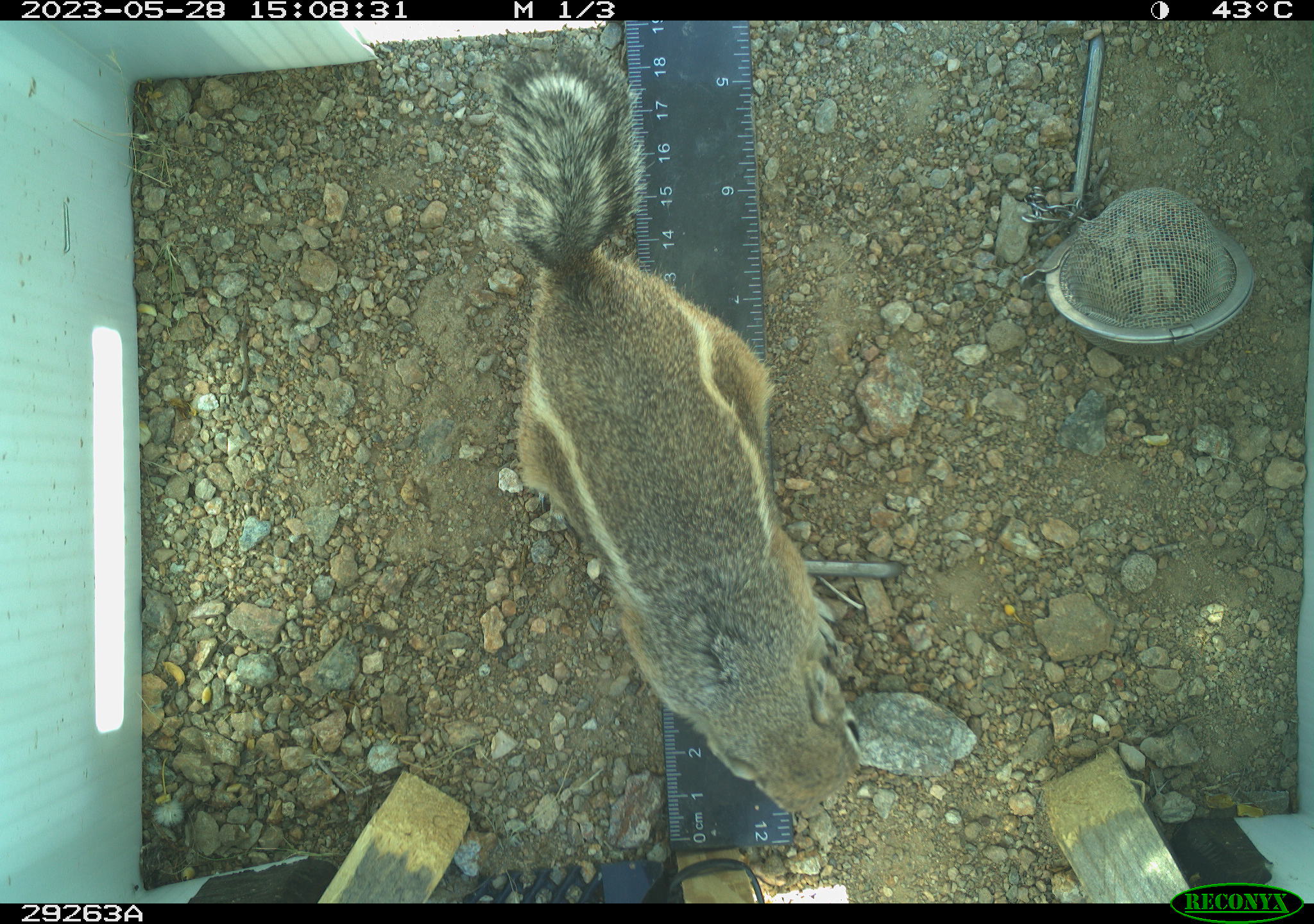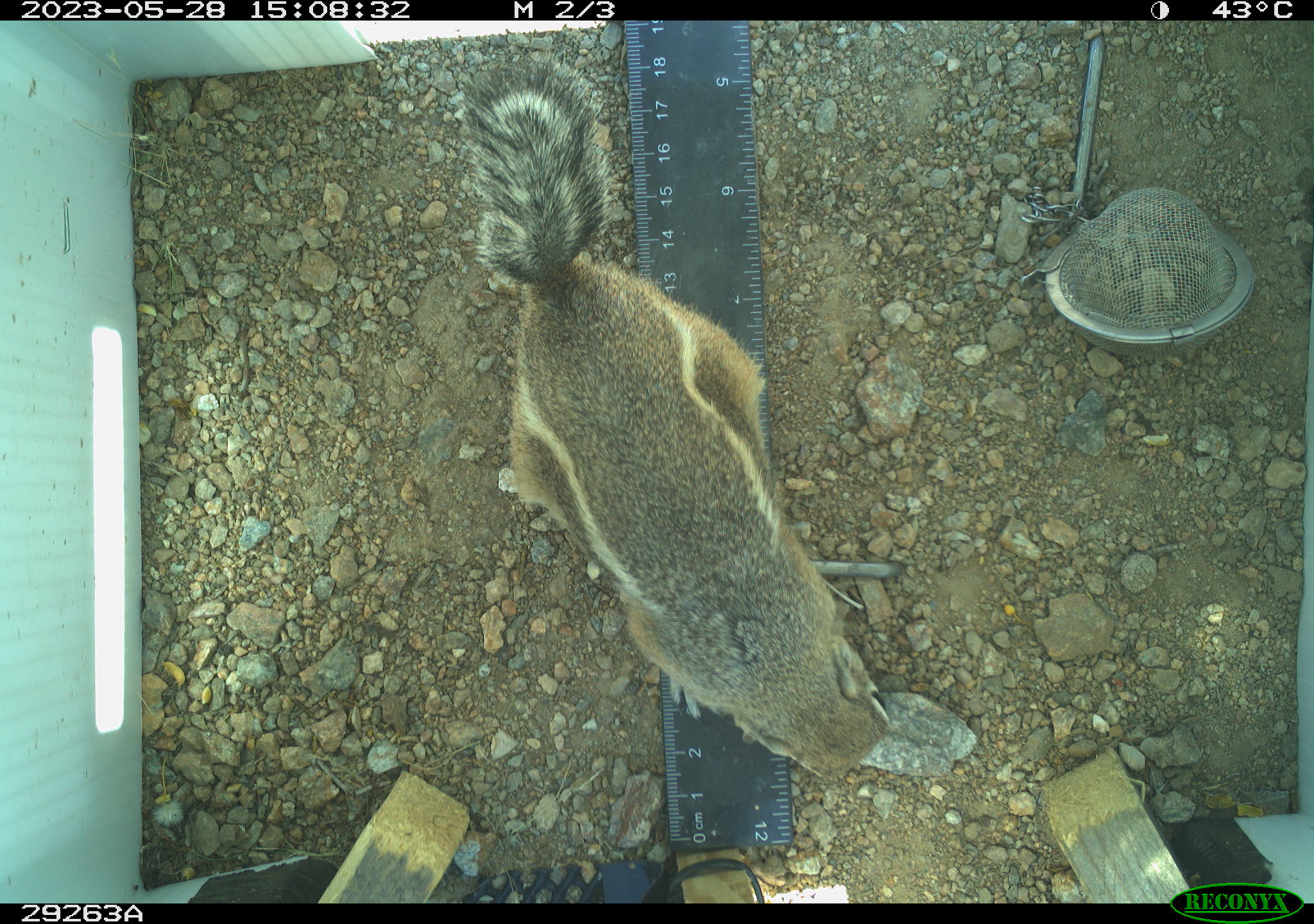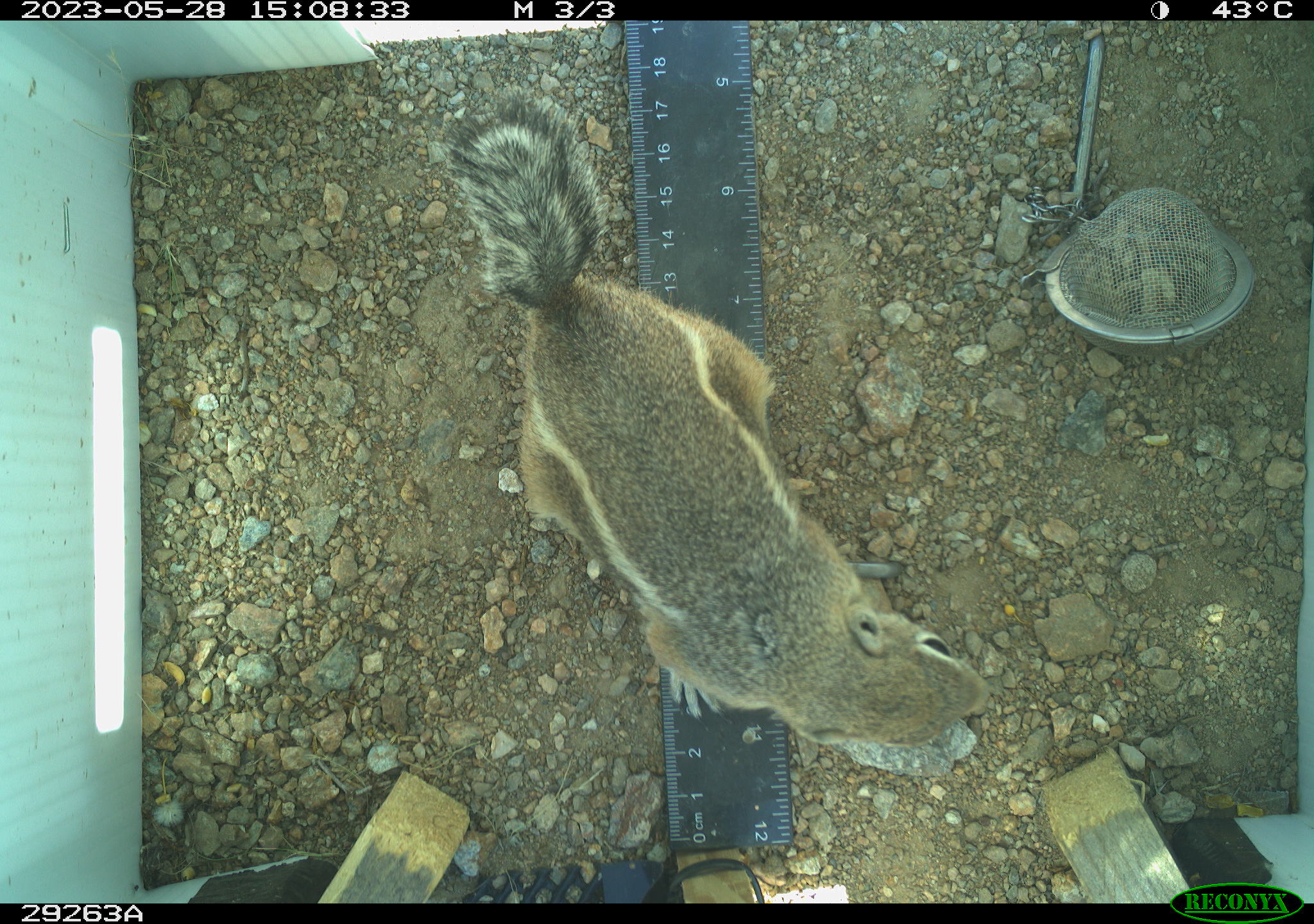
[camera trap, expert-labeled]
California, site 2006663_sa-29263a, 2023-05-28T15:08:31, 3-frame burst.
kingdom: Animalia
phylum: Chordata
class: Mammalia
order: Rodentia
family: Sciuridae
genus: Ammospermophilus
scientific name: Ammospermophilus leucurus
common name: white-tailed antelope squirrel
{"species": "white-tailed antelope squirrel (Ammospermophilus leucurus)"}